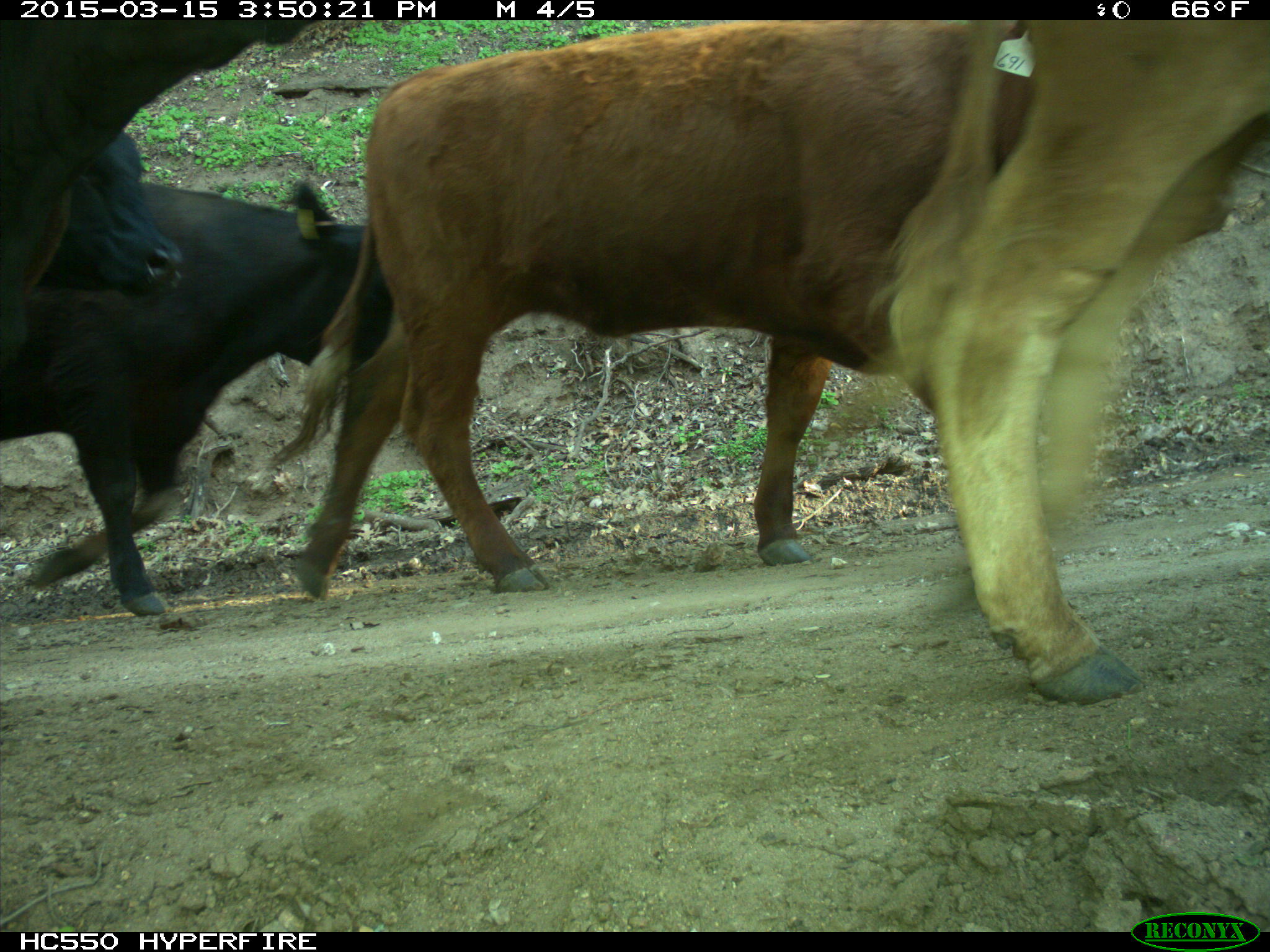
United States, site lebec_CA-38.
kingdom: Animalia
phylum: Chordata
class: Mammalia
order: Artiodactyla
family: Bovidae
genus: Bos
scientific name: Bos taurus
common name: domestic cow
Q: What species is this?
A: Bos taurus (domestic cow).